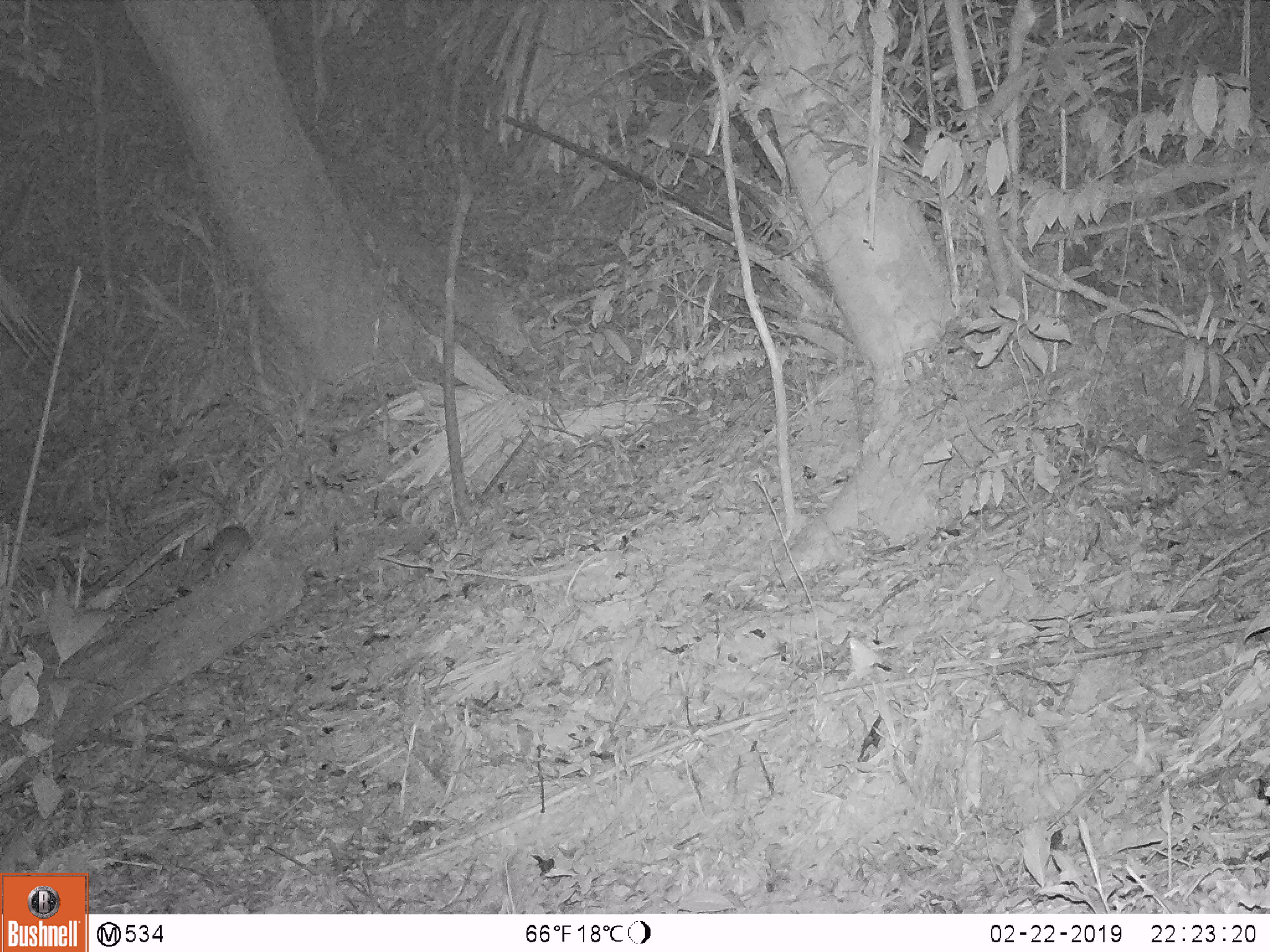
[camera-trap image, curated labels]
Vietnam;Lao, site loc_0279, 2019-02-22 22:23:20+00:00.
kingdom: Animalia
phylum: Chordata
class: Mammalia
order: Carnivora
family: Mustelidae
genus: Melogale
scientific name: Melogale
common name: ferret badger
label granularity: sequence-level